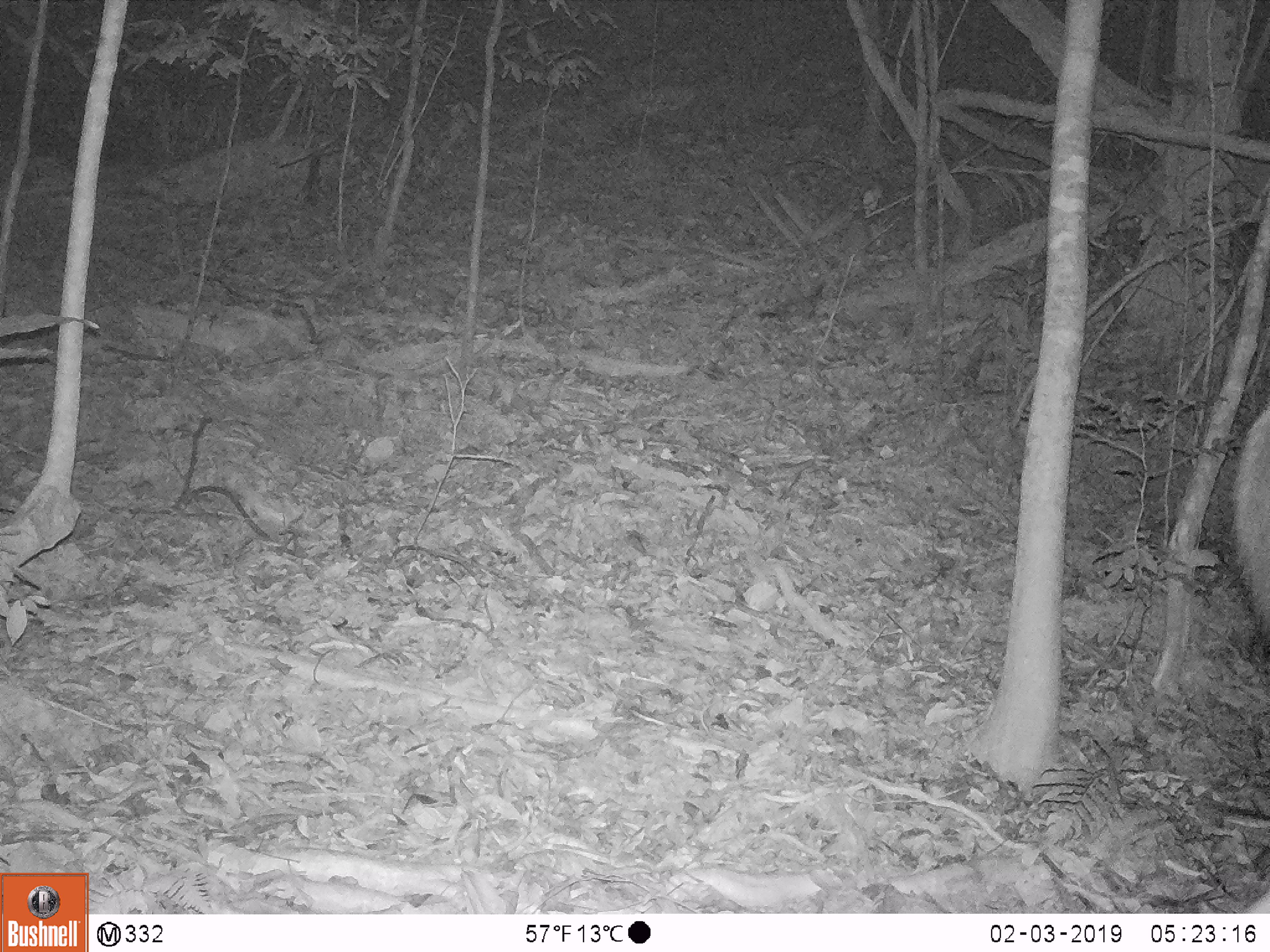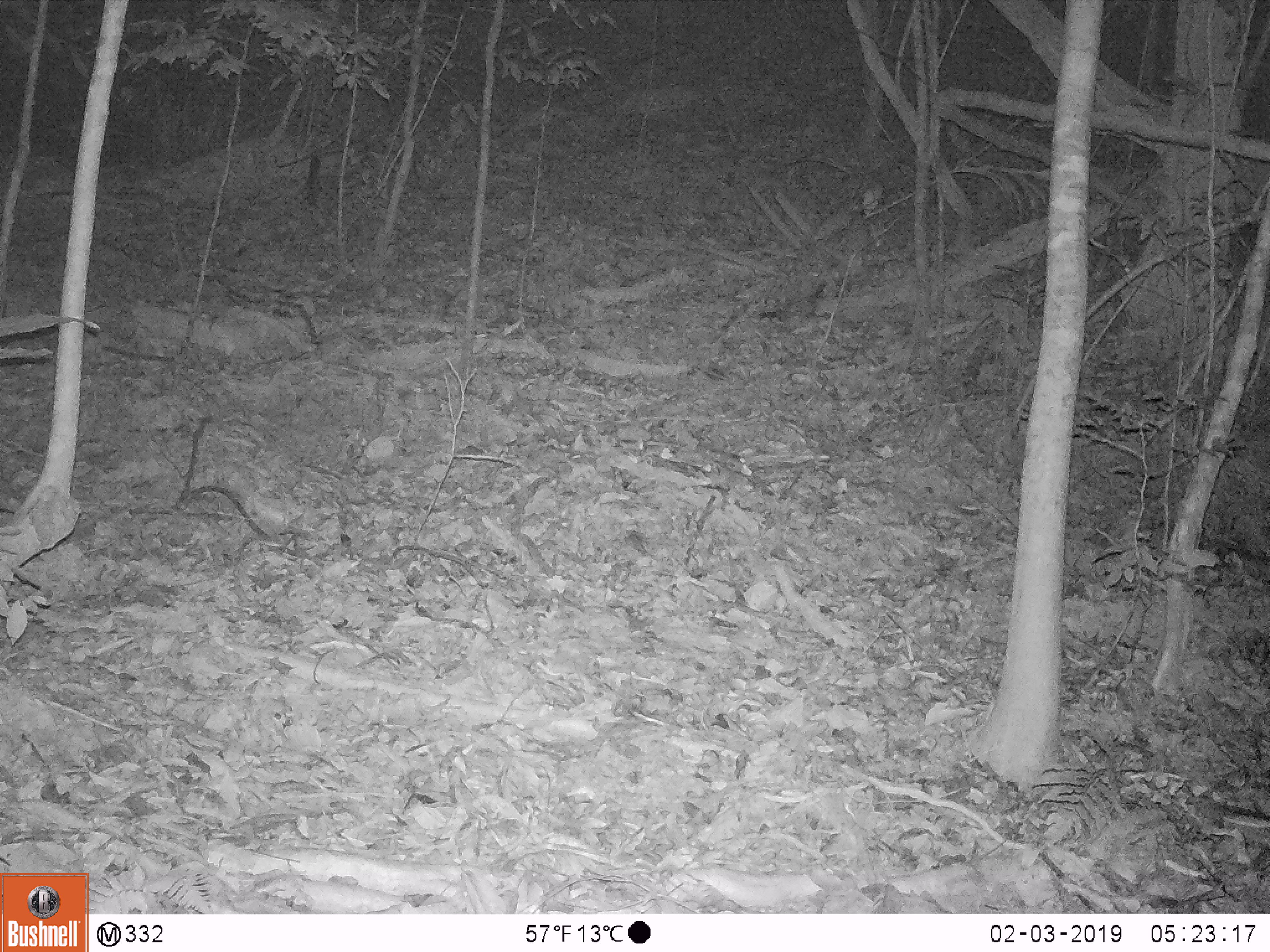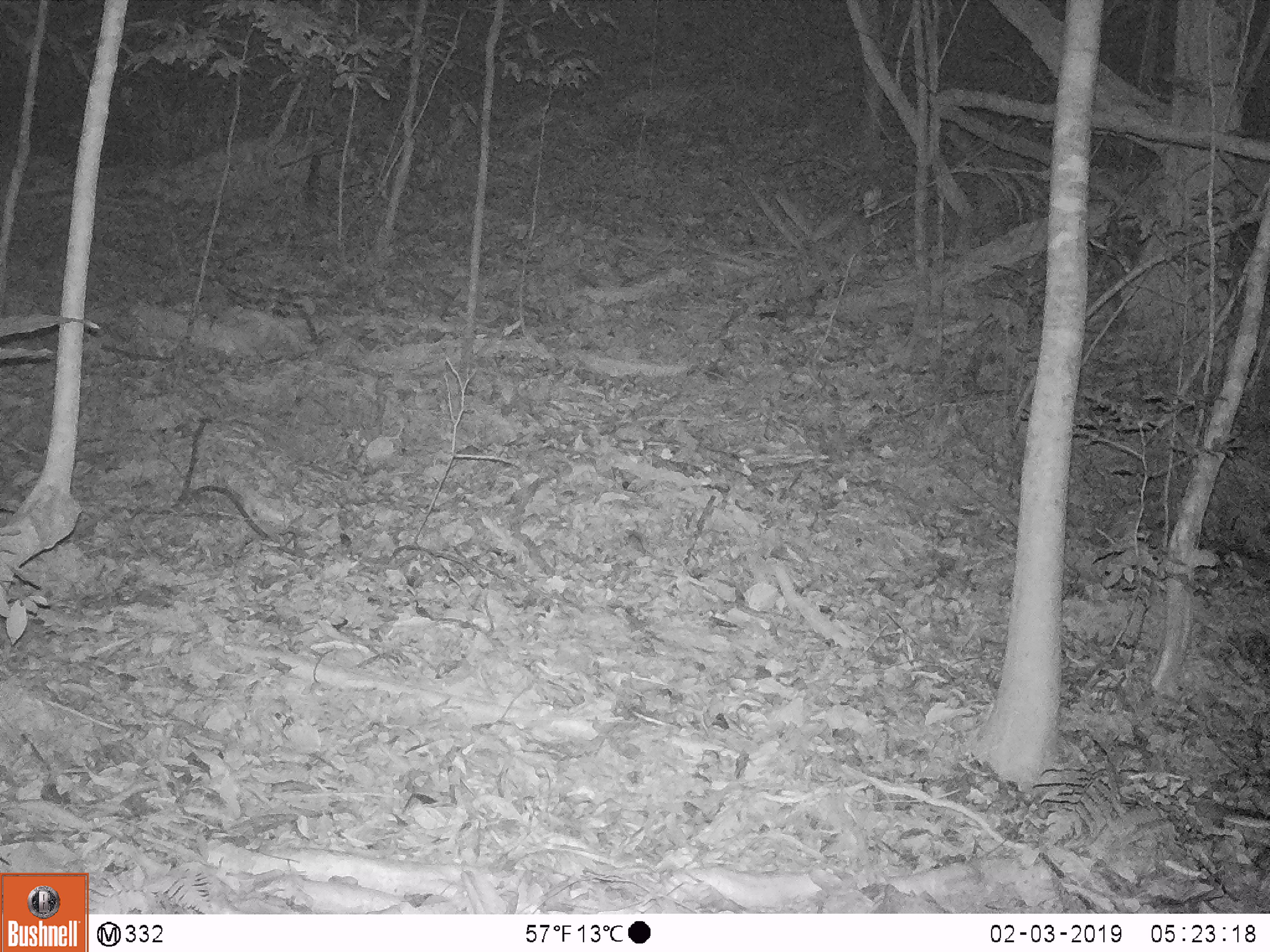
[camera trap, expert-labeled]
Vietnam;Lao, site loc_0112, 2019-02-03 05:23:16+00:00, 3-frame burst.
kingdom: Animalia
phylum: Chordata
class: Mammalia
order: Artiodactyla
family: Cervidae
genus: Rusa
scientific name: Rusa unicolor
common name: sambar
Sambar (Rusa unicolor). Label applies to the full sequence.